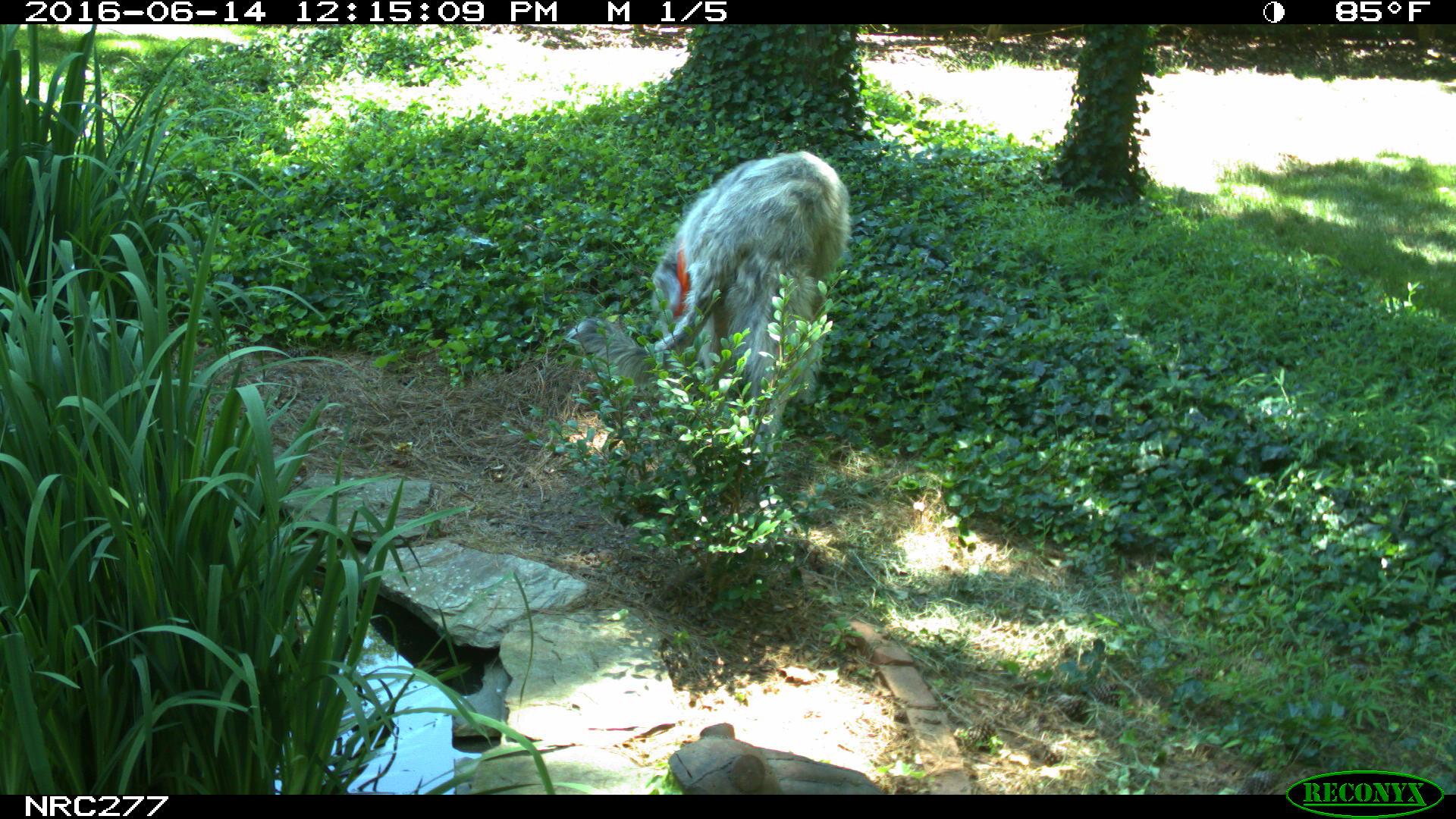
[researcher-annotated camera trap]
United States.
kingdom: Animalia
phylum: Chordata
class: Mammalia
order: Carnivora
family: Canidae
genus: Canis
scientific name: Canis familiaris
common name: domestic dog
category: Dog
Dog (domestic dog) (Canis familiaris).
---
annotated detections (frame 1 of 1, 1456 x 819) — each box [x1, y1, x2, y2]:
Dog: [633, 147, 848, 432]